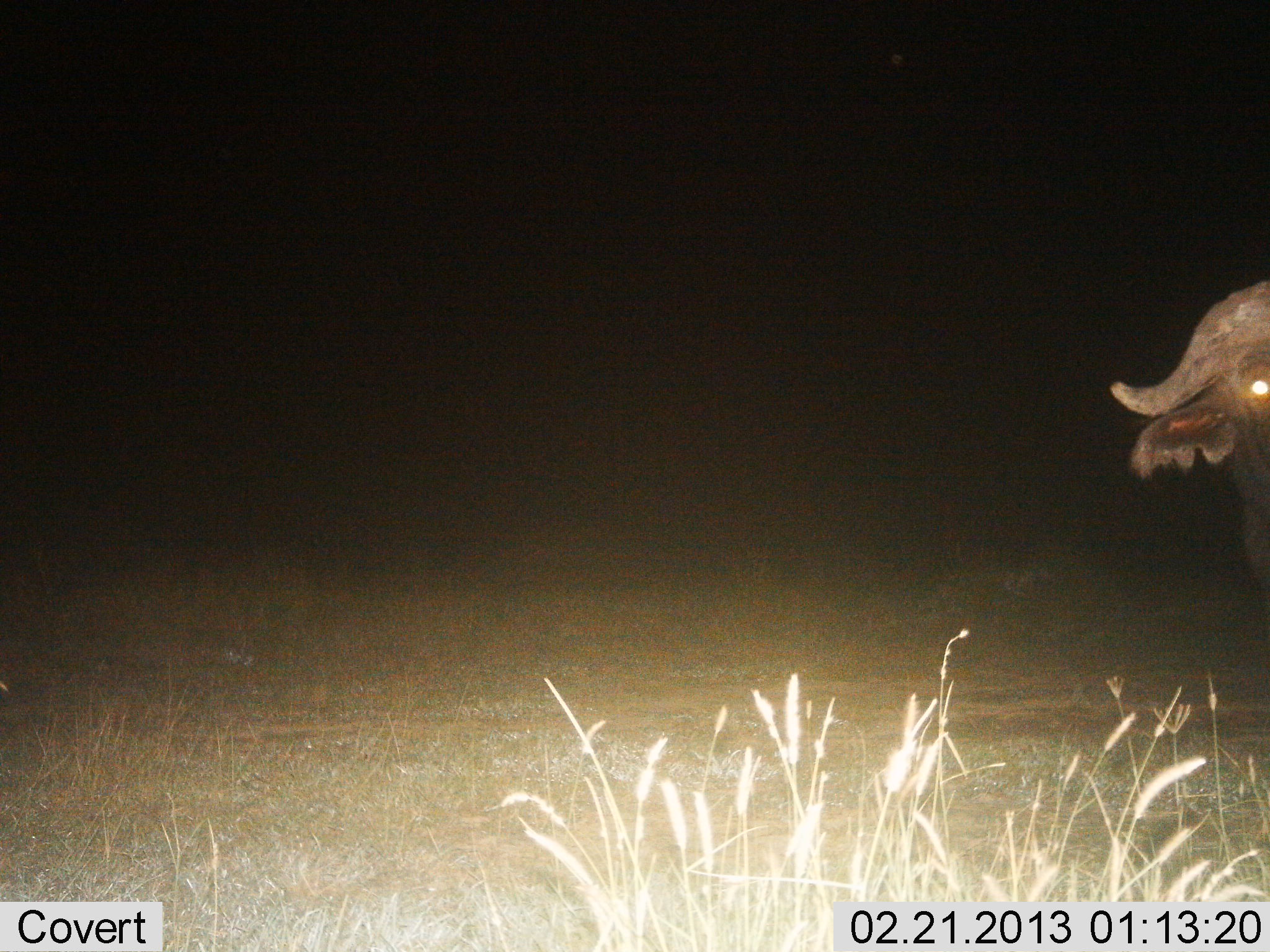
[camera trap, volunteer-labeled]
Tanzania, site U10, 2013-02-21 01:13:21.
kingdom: Animalia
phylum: Chordata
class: Mammalia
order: Artiodactyla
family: Bovidae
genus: Syncerus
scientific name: Syncerus caffer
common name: cape buffalo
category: buffalo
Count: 1.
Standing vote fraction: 94%.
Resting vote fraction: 0%.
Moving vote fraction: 6%.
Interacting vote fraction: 0%.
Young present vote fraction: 0%.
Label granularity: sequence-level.